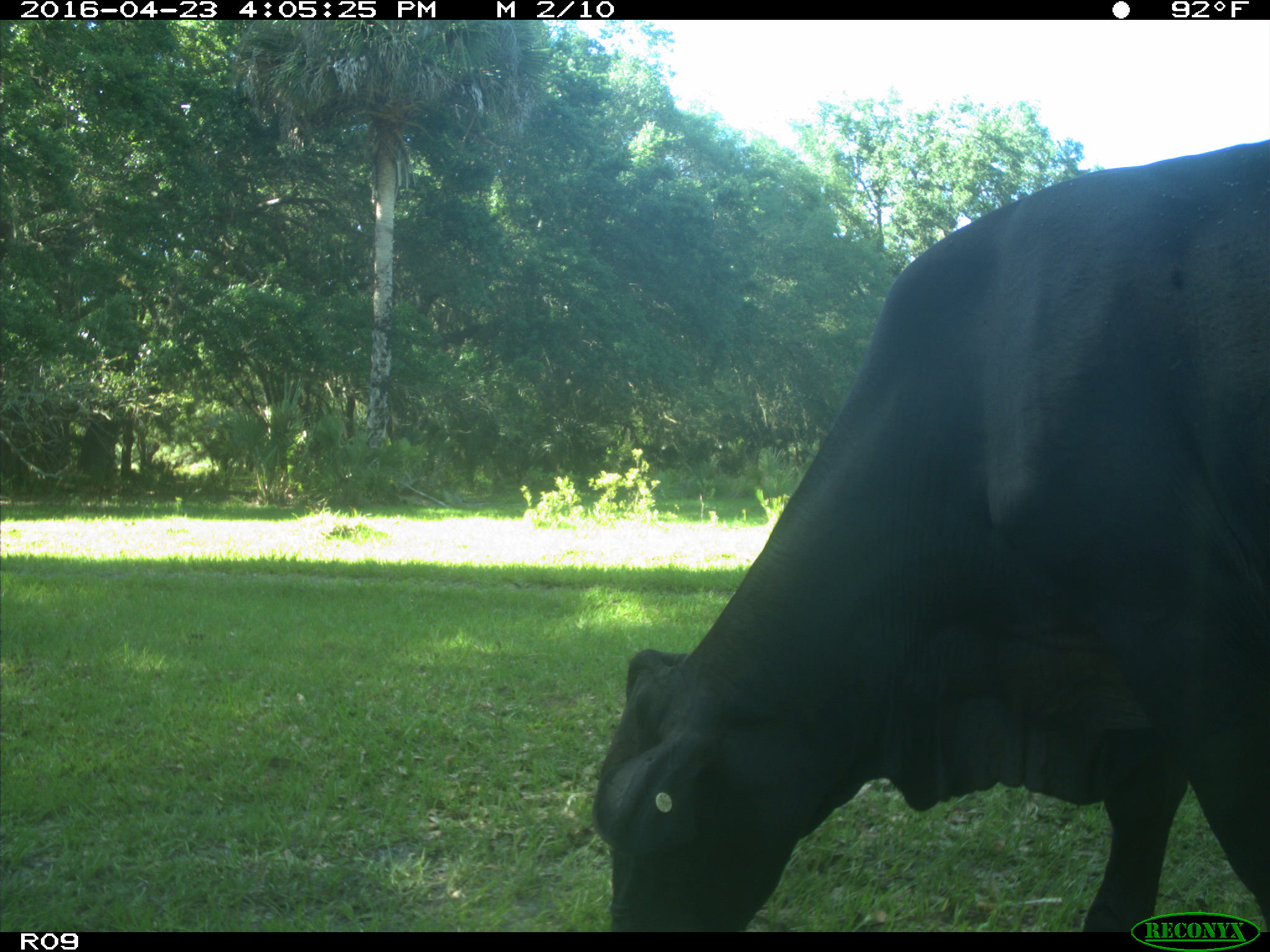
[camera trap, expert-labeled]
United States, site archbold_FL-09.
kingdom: Animalia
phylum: Chordata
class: Mammalia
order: Artiodactyla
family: Bovidae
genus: Bos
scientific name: Bos taurus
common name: domestic cow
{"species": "Bos taurus (domestic cow)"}